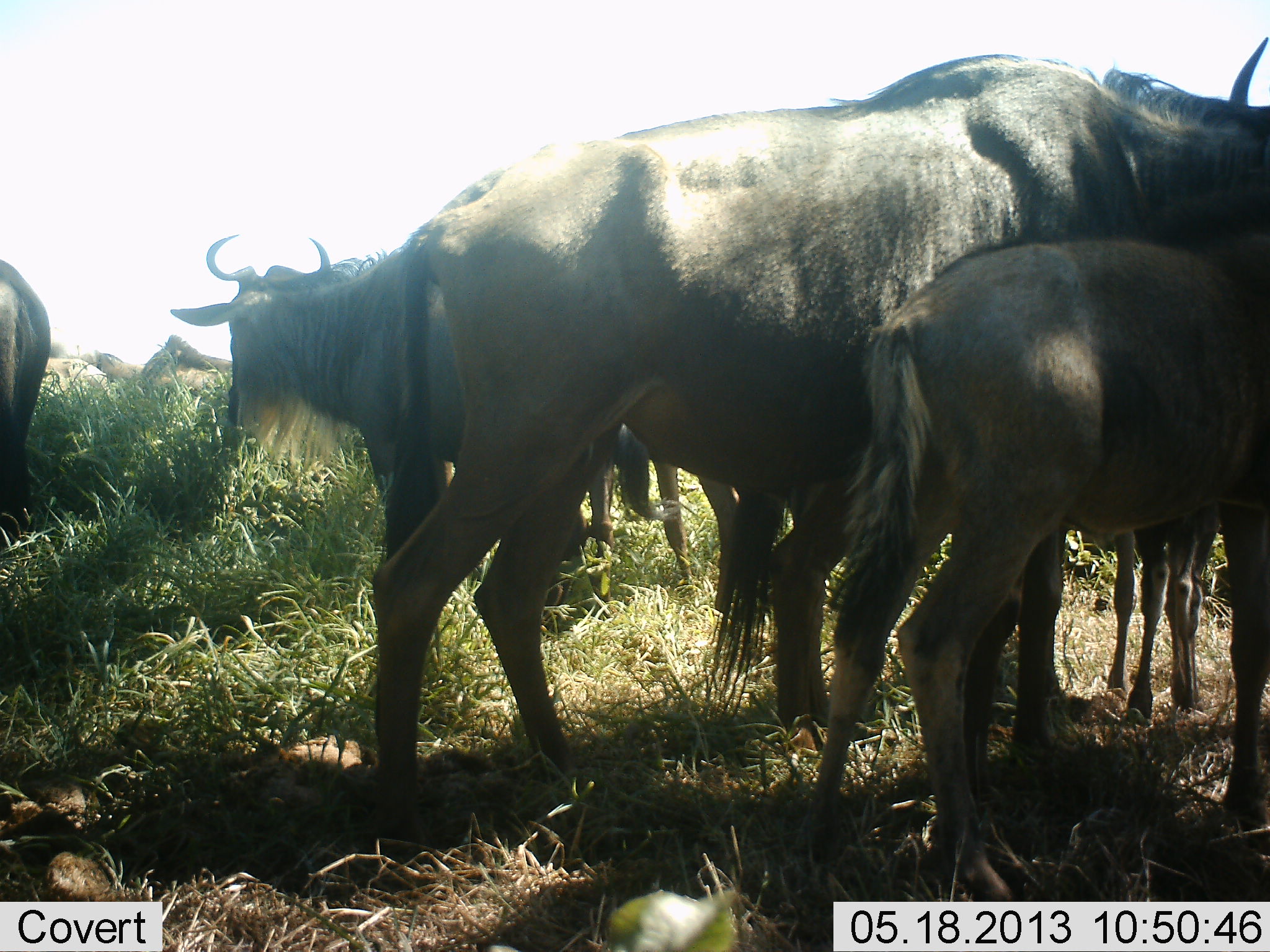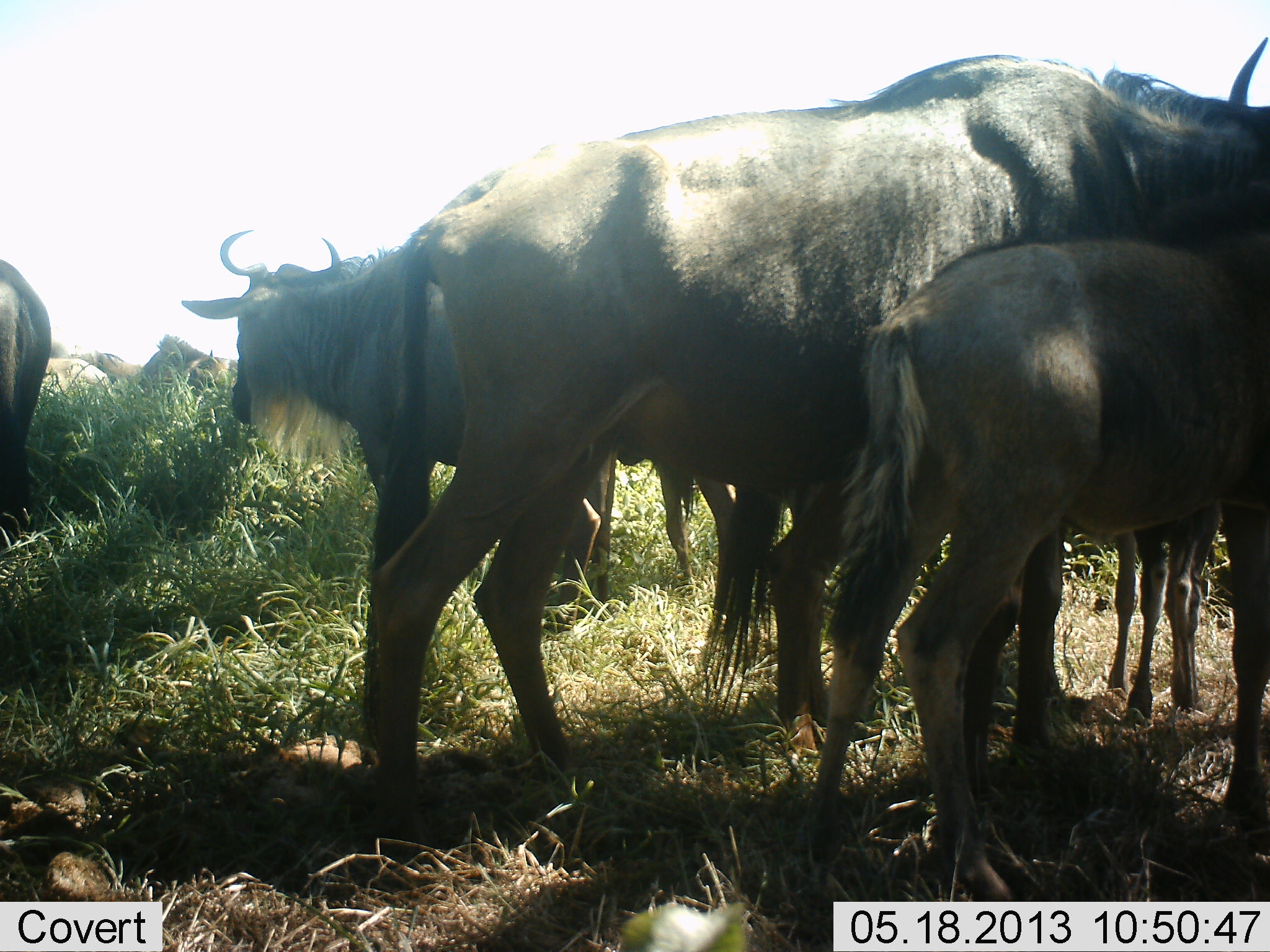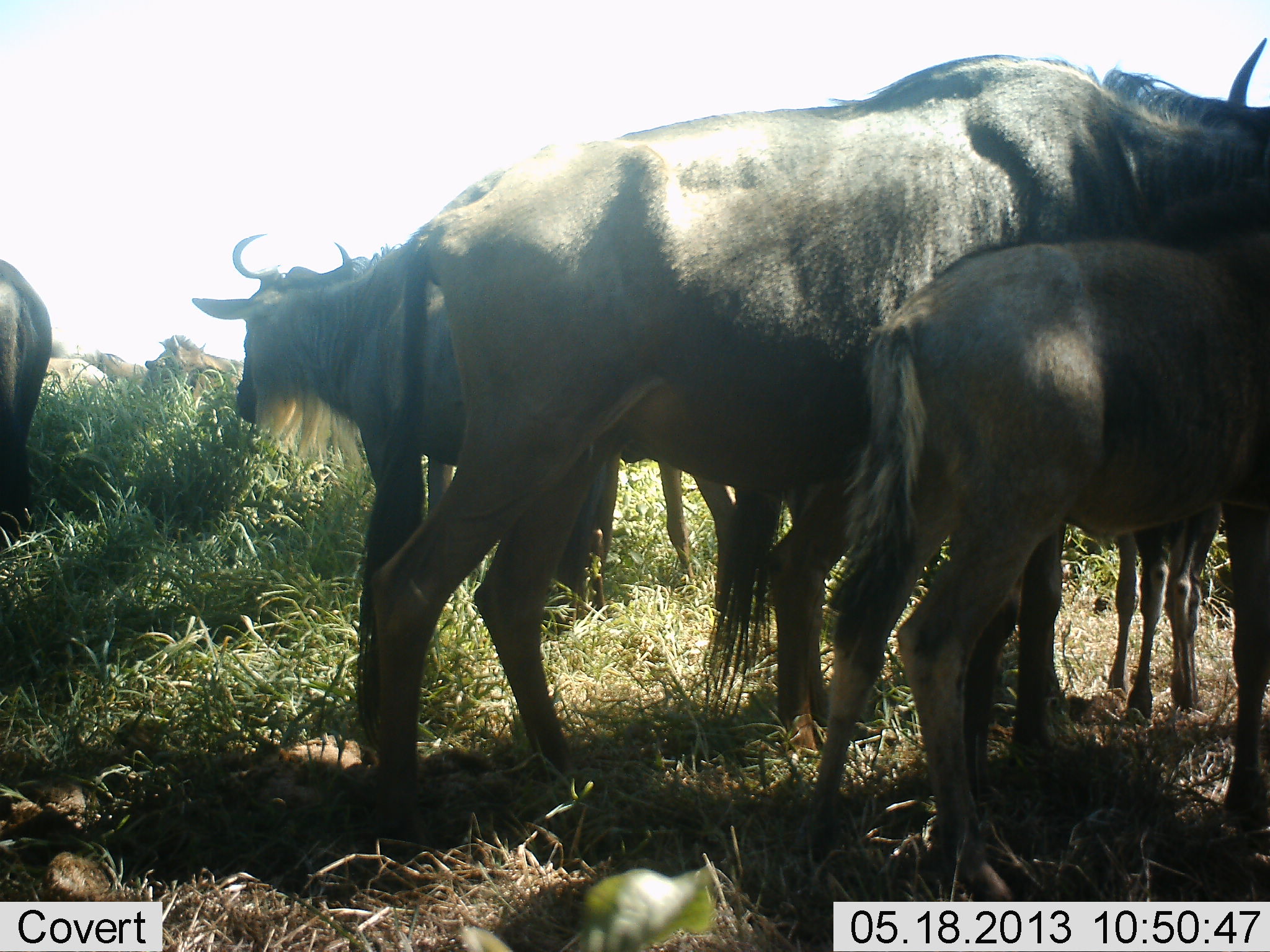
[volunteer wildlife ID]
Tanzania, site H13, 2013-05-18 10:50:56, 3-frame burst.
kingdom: Animalia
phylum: Chordata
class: Mammalia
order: Artiodactyla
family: Bovidae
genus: Connochaetes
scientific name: Connochaetes taurinus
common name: blue wildebeest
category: wildebeest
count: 8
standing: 82%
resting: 24%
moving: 12%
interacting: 18%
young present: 76%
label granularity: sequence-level